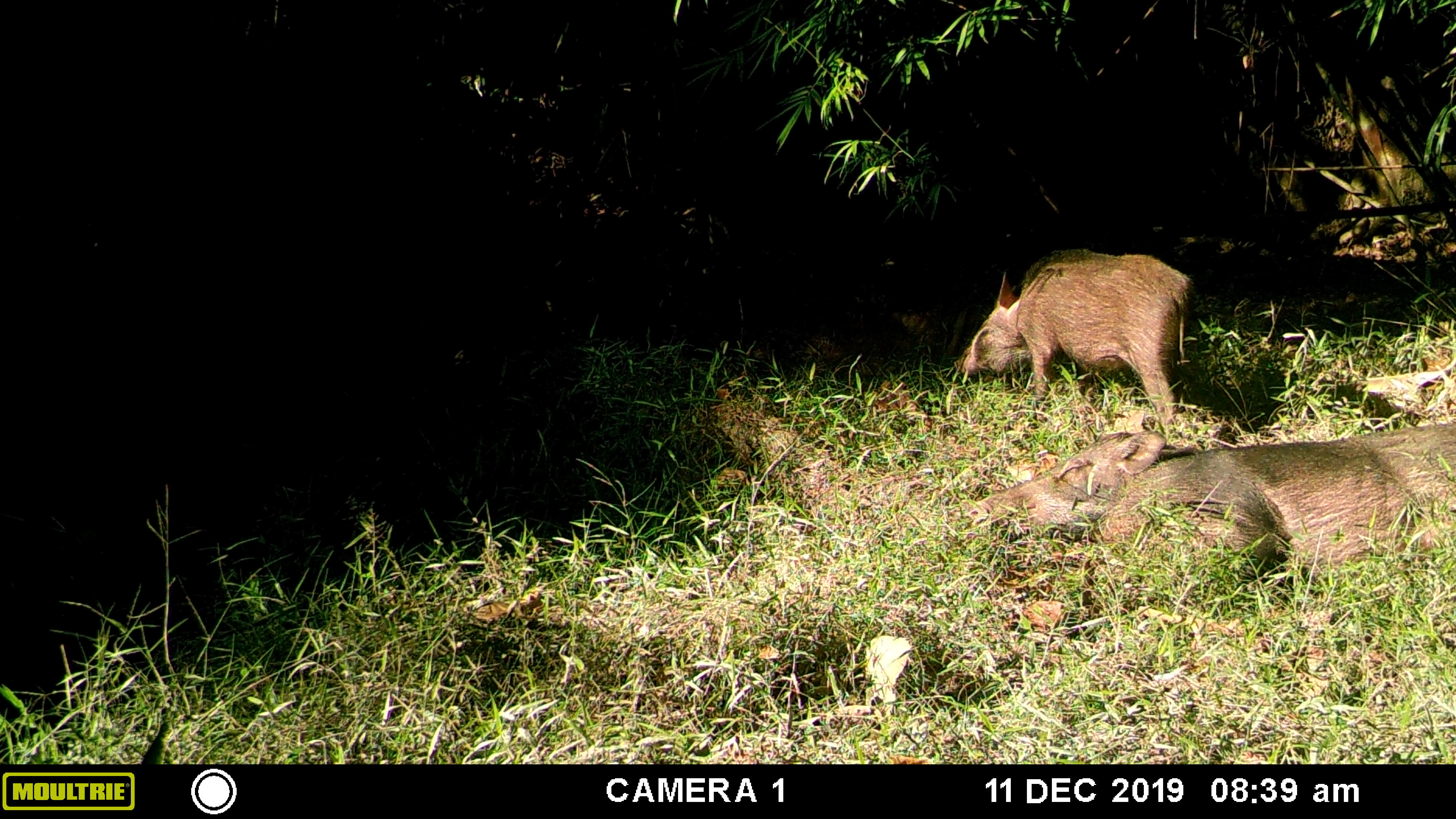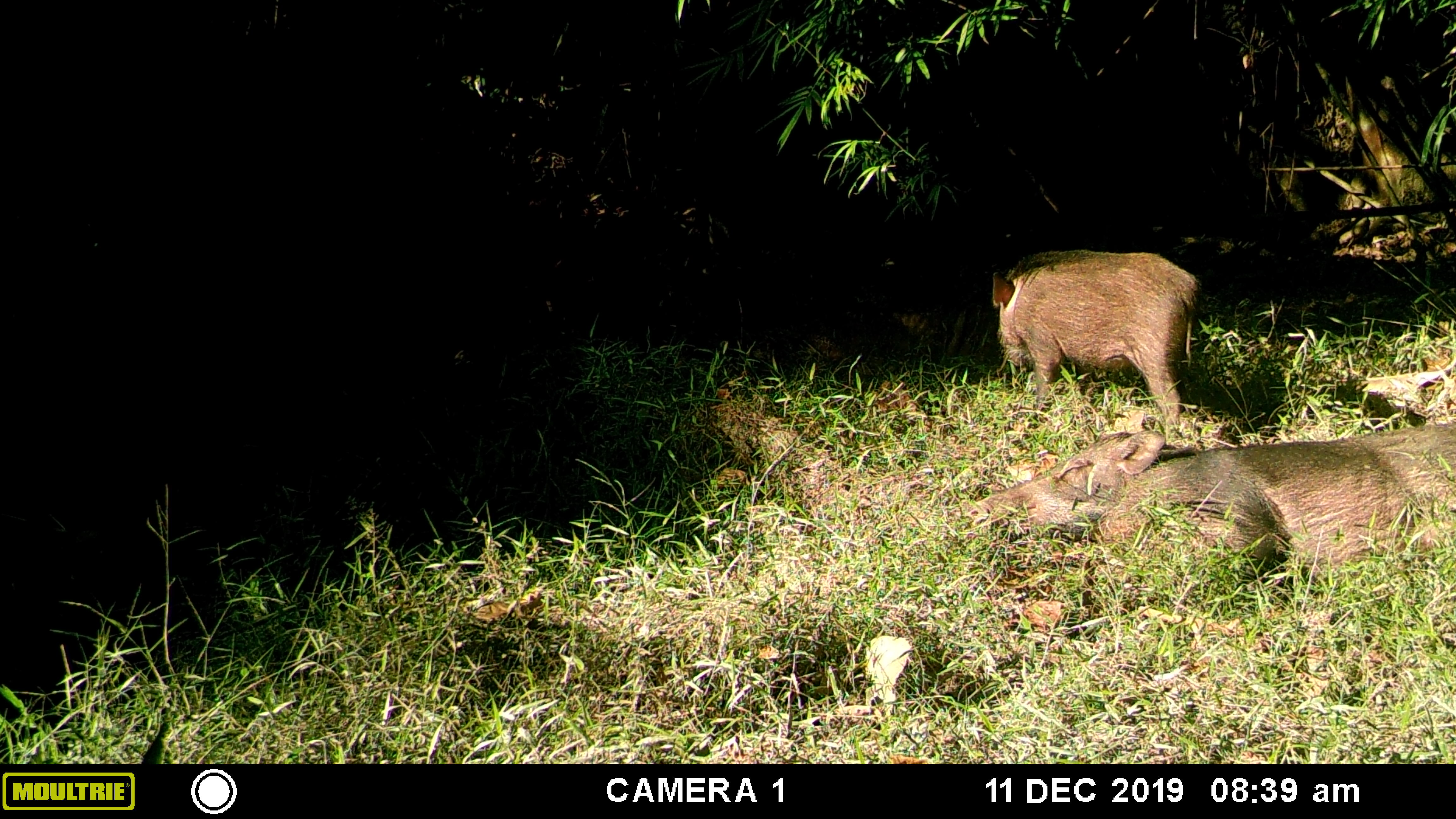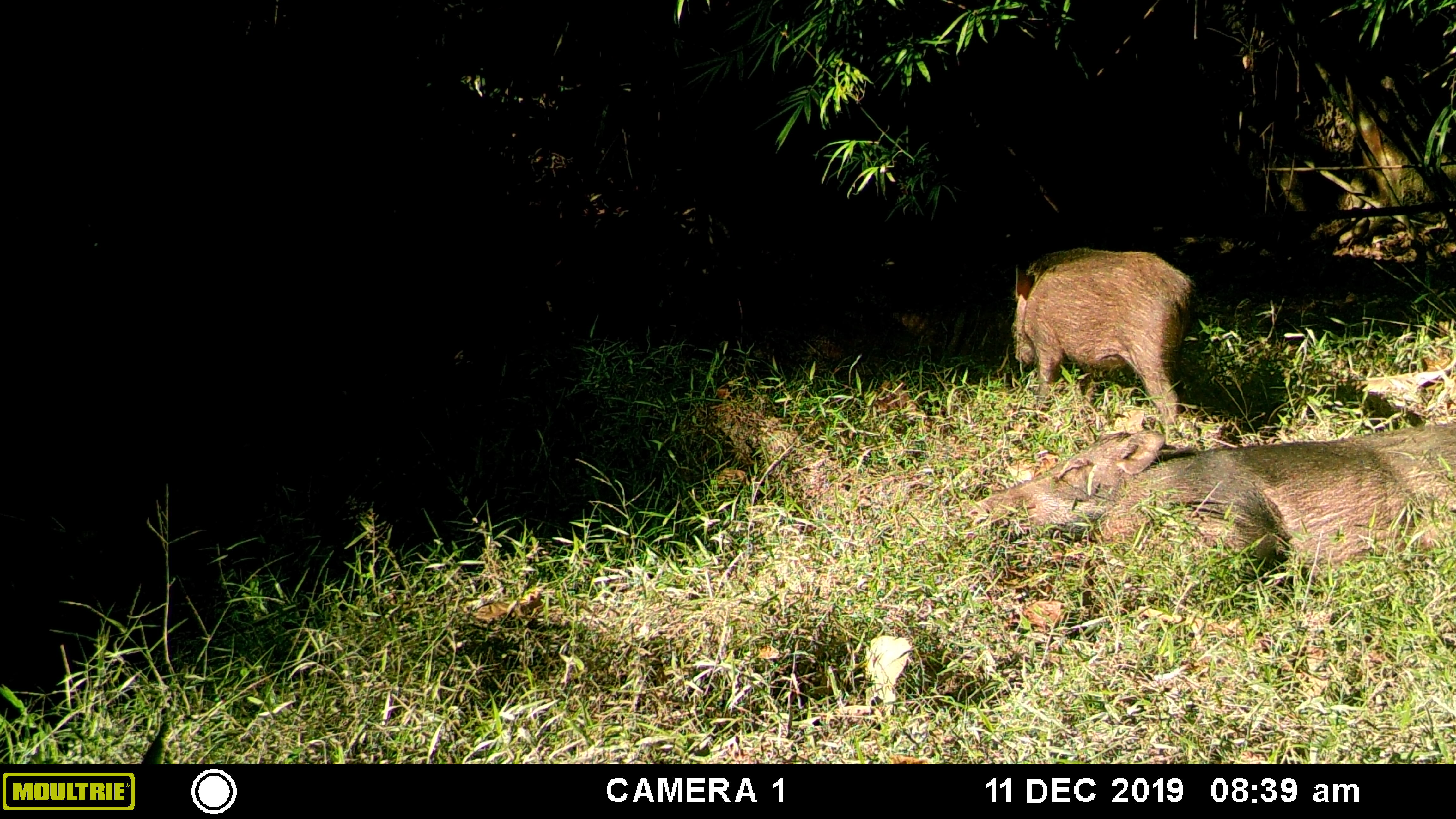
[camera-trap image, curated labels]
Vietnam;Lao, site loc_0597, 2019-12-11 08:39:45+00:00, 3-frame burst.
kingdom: Animalia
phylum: Chordata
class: Mammalia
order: Artiodactyla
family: Suidae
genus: Sus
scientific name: Sus scrofa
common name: eurasian wild pig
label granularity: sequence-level